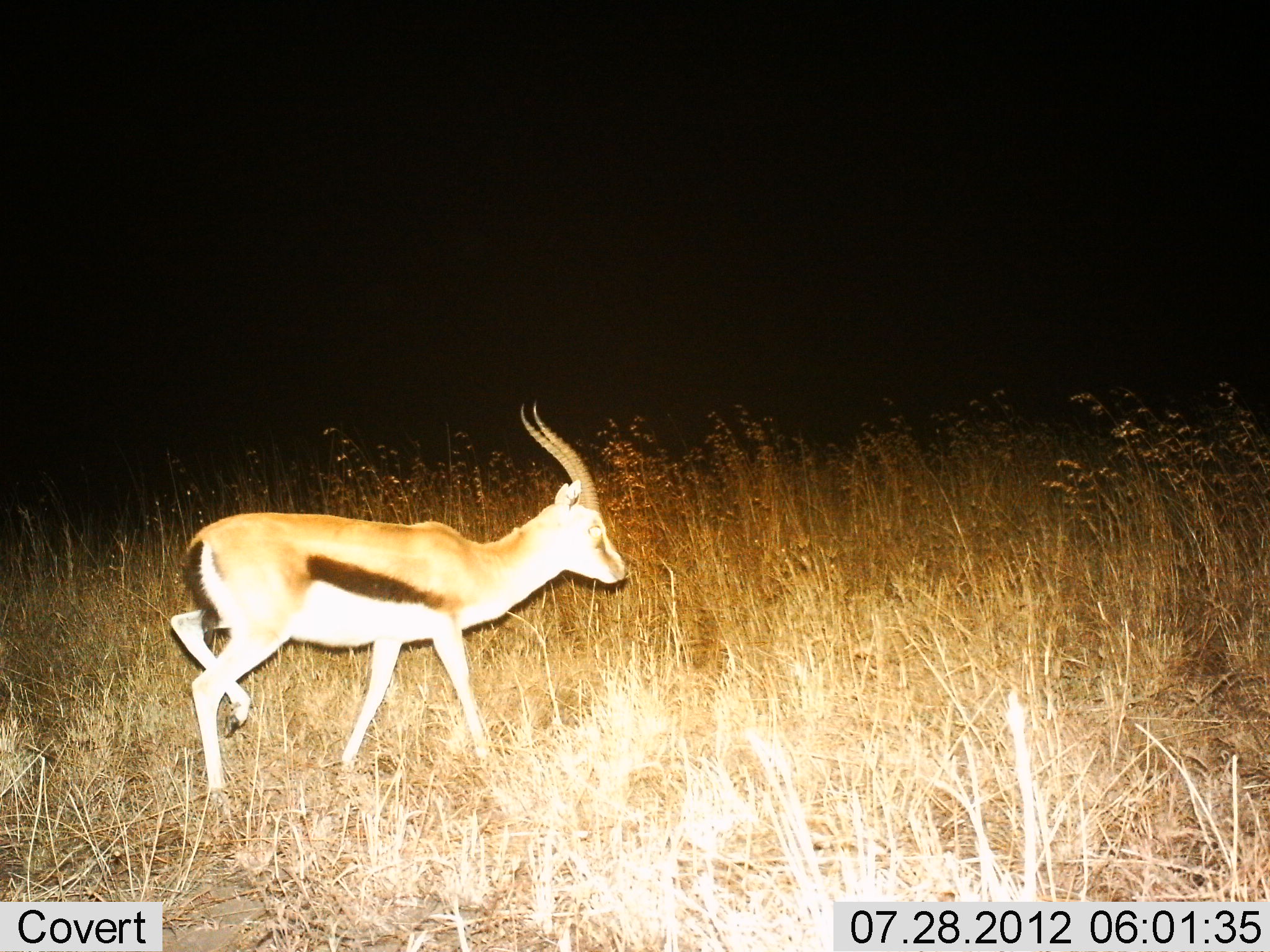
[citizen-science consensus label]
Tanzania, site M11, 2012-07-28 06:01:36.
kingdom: Animalia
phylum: Chordata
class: Mammalia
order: Artiodactyla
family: Bovidae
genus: Eudorcas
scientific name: Eudorcas thomsonii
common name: thomson's gazelle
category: gazellethomsons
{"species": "gazellethomsons (thomson's gazelle) (Eudorcas thomsonii)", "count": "1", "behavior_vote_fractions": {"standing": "30%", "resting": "0%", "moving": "80%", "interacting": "0%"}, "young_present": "0%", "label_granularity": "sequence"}